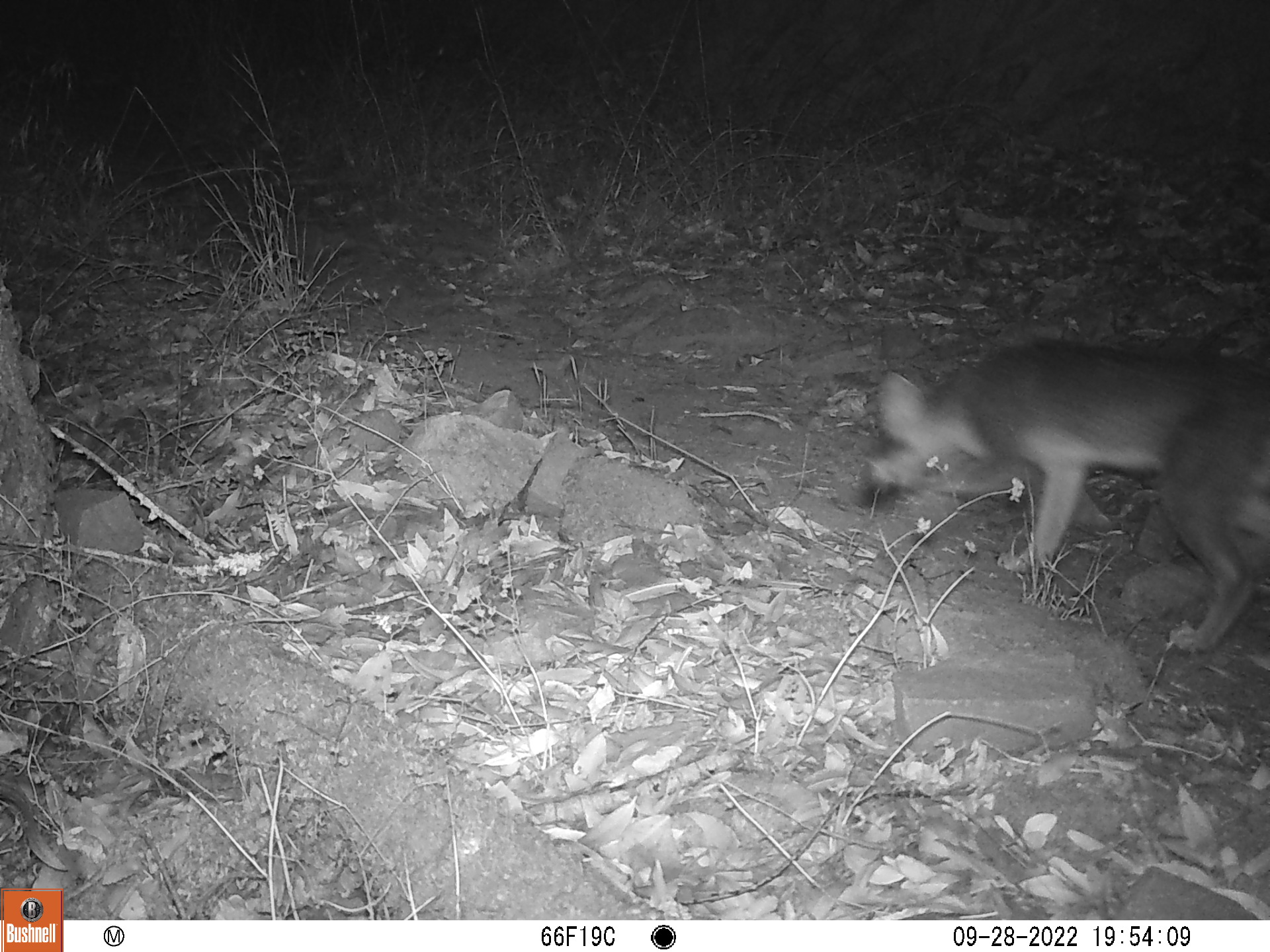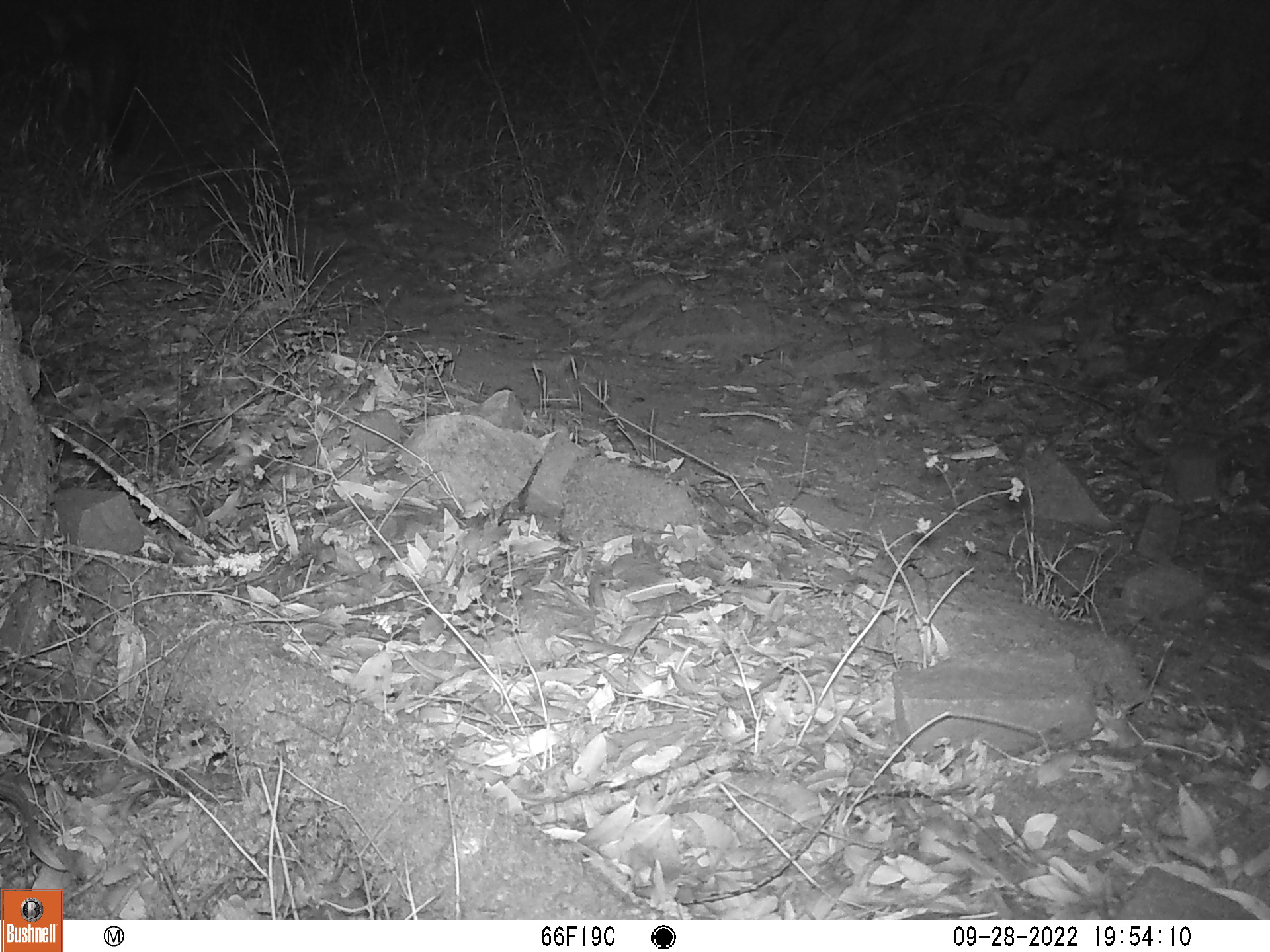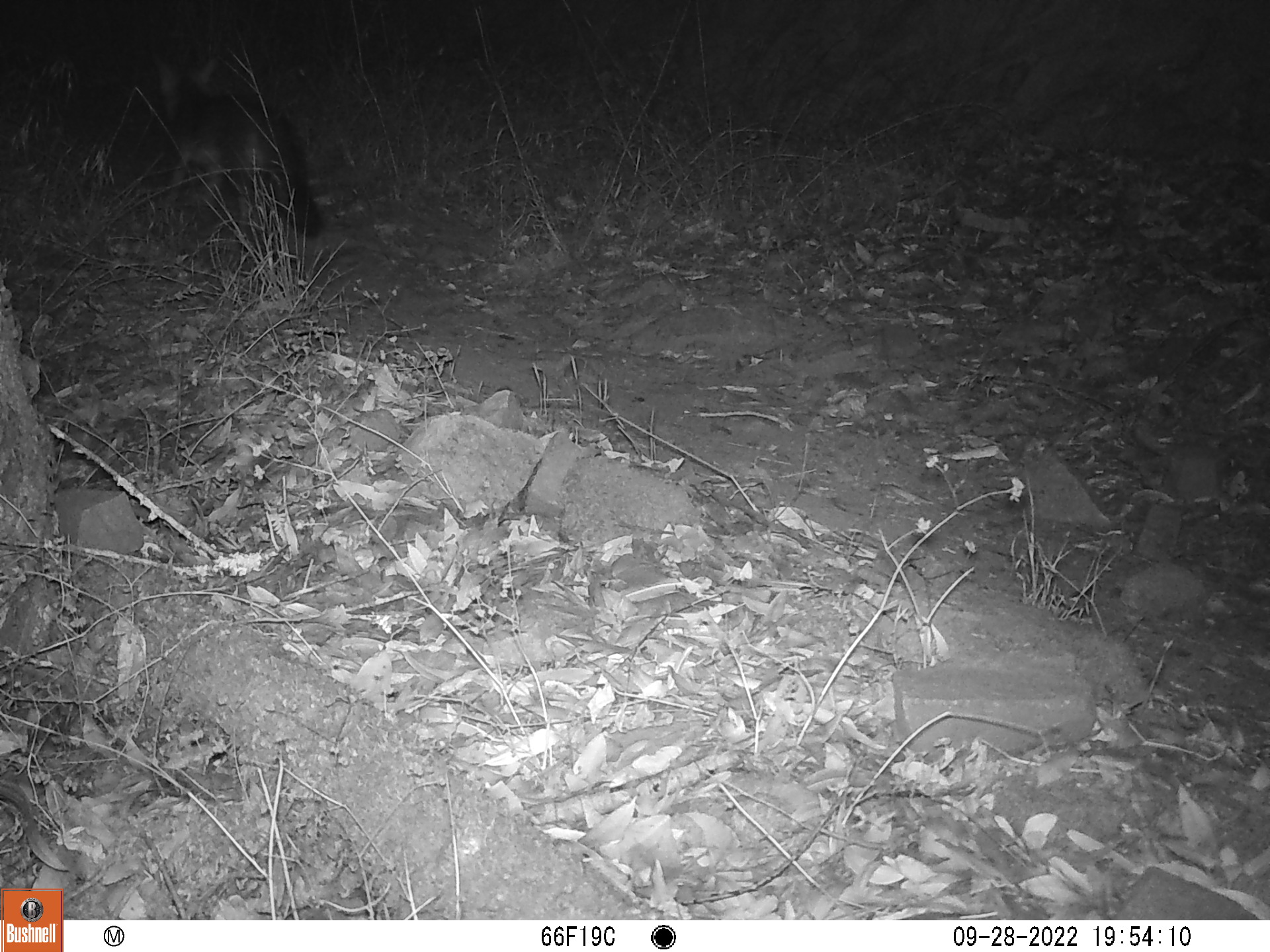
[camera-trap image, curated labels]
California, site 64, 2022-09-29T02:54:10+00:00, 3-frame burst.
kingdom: Animalia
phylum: Chordata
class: Mammalia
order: Carnivora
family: Canidae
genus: Urocyon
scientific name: Urocyon cinereoargenteus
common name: gray fox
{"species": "gray fox (Urocyon cinereoargenteus)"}